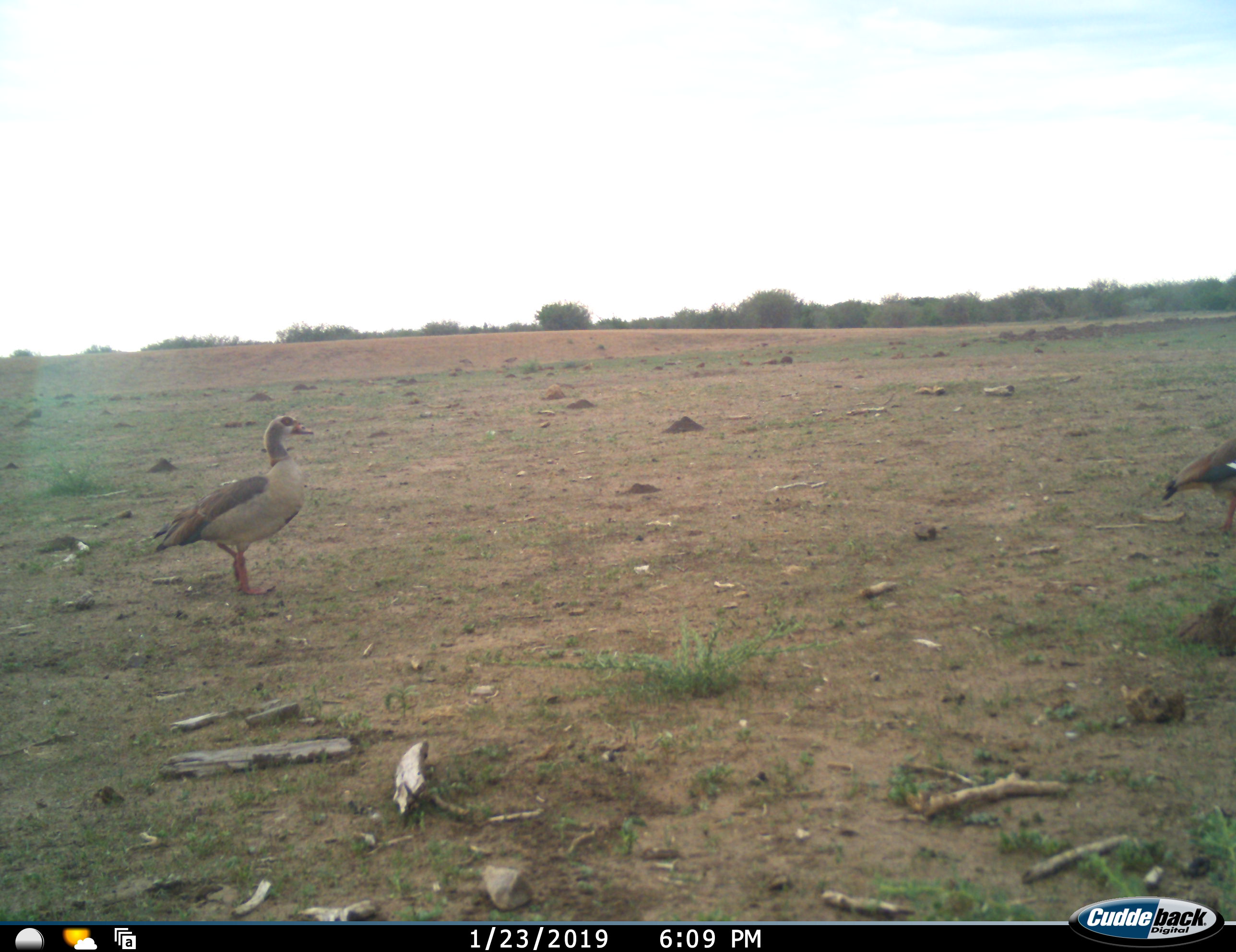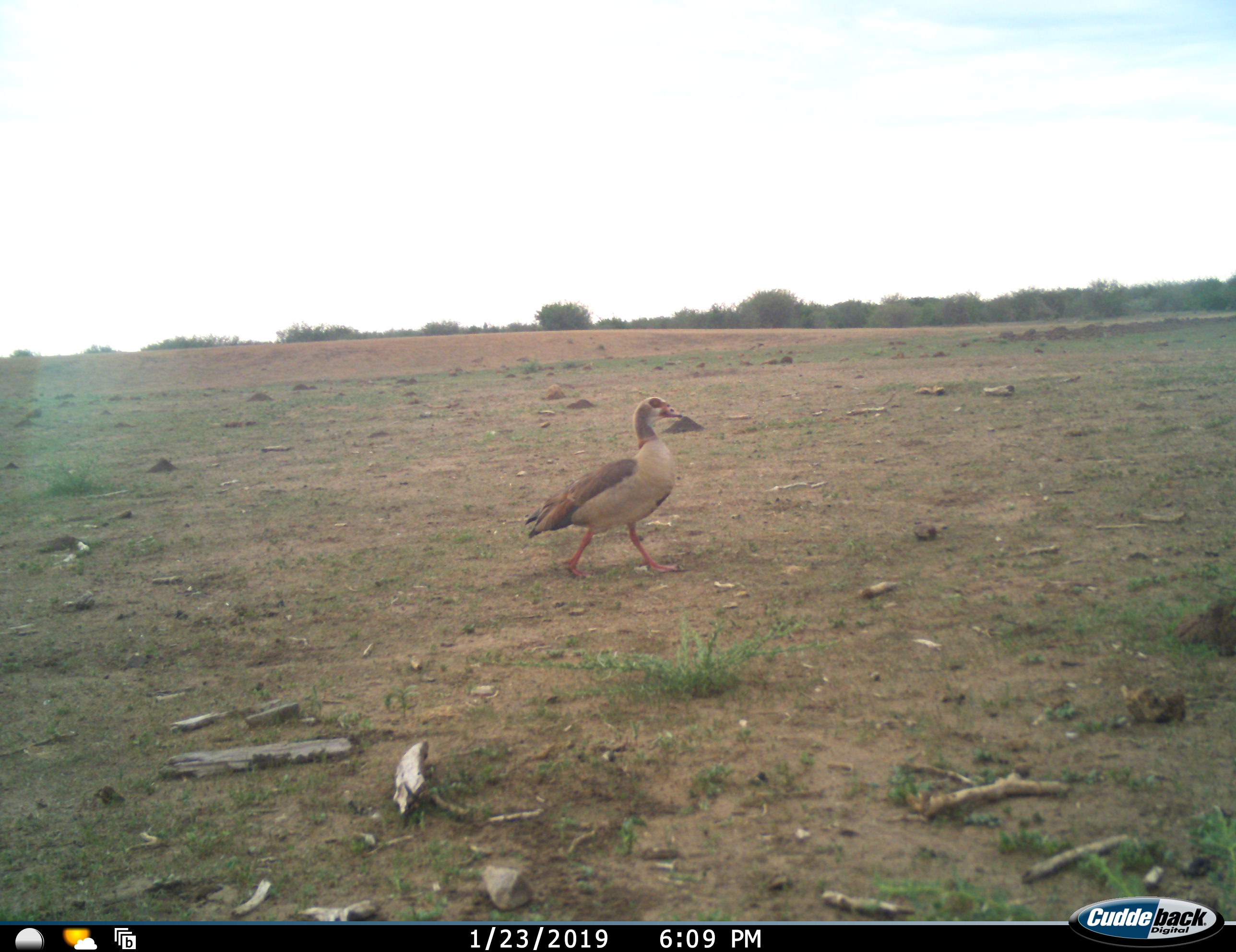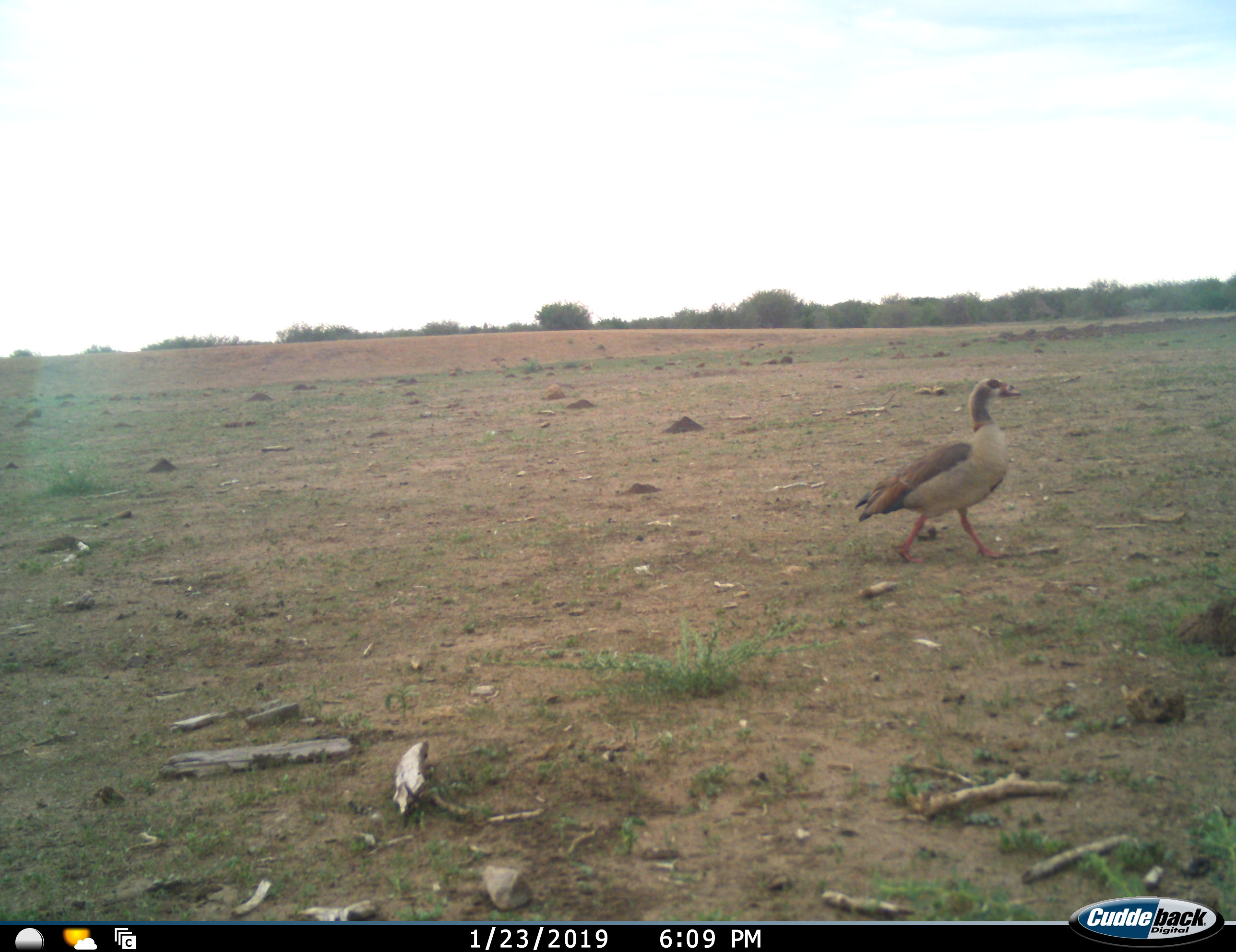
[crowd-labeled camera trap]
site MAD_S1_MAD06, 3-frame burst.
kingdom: Animalia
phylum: Chordata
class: Aves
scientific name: Aves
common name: bird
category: birdother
Birdother (bird) (Aves), count 2. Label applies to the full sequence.